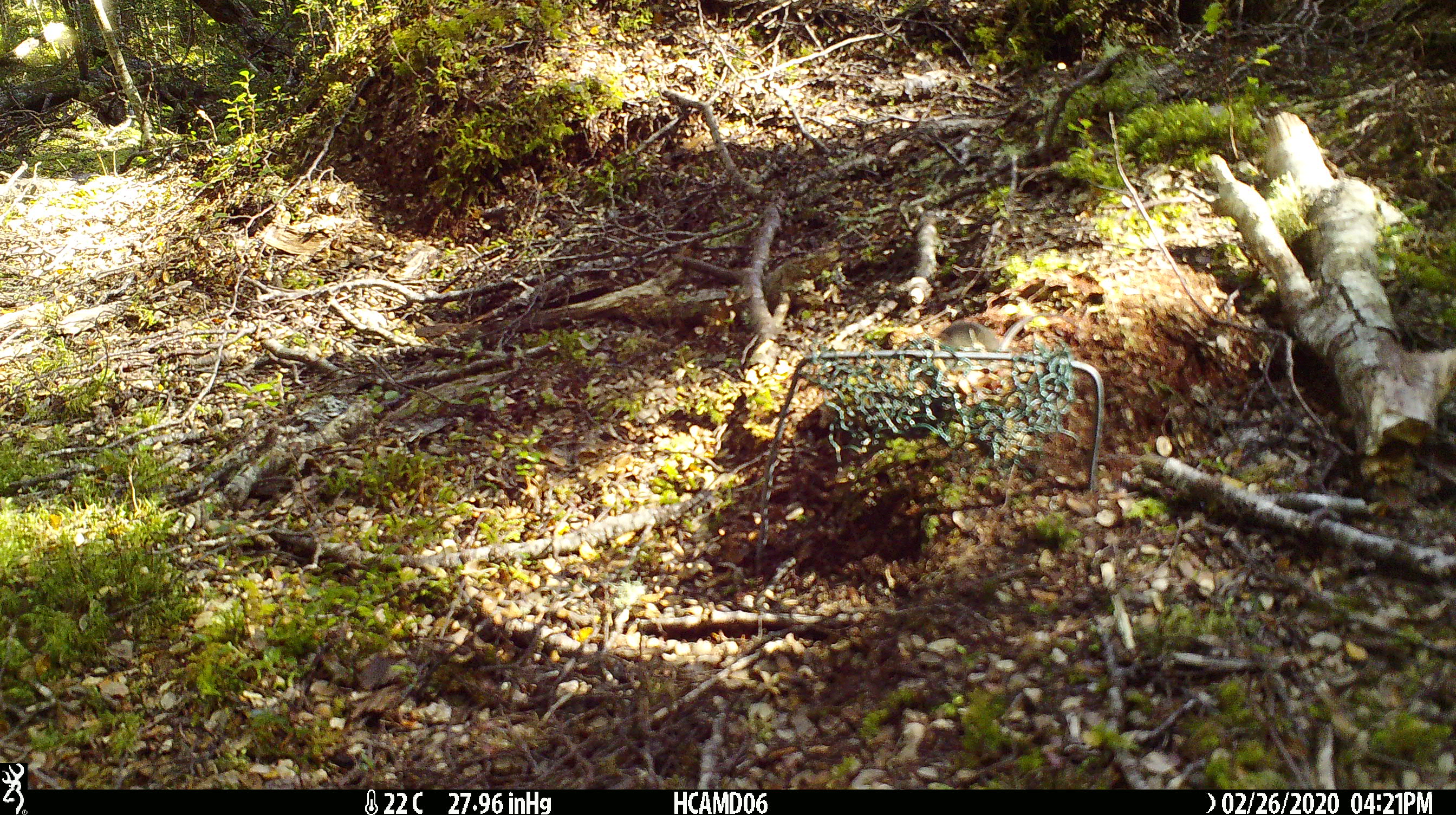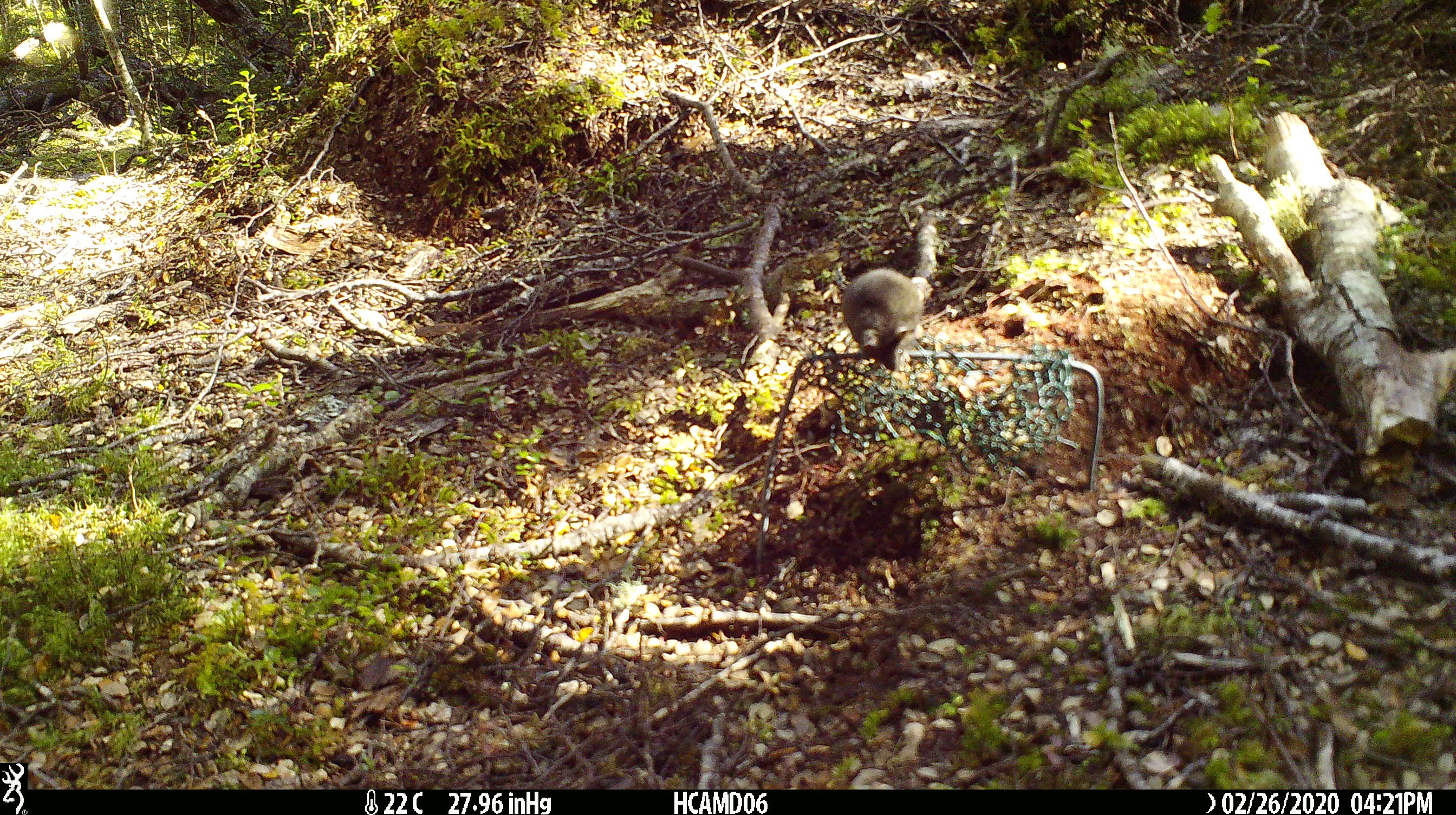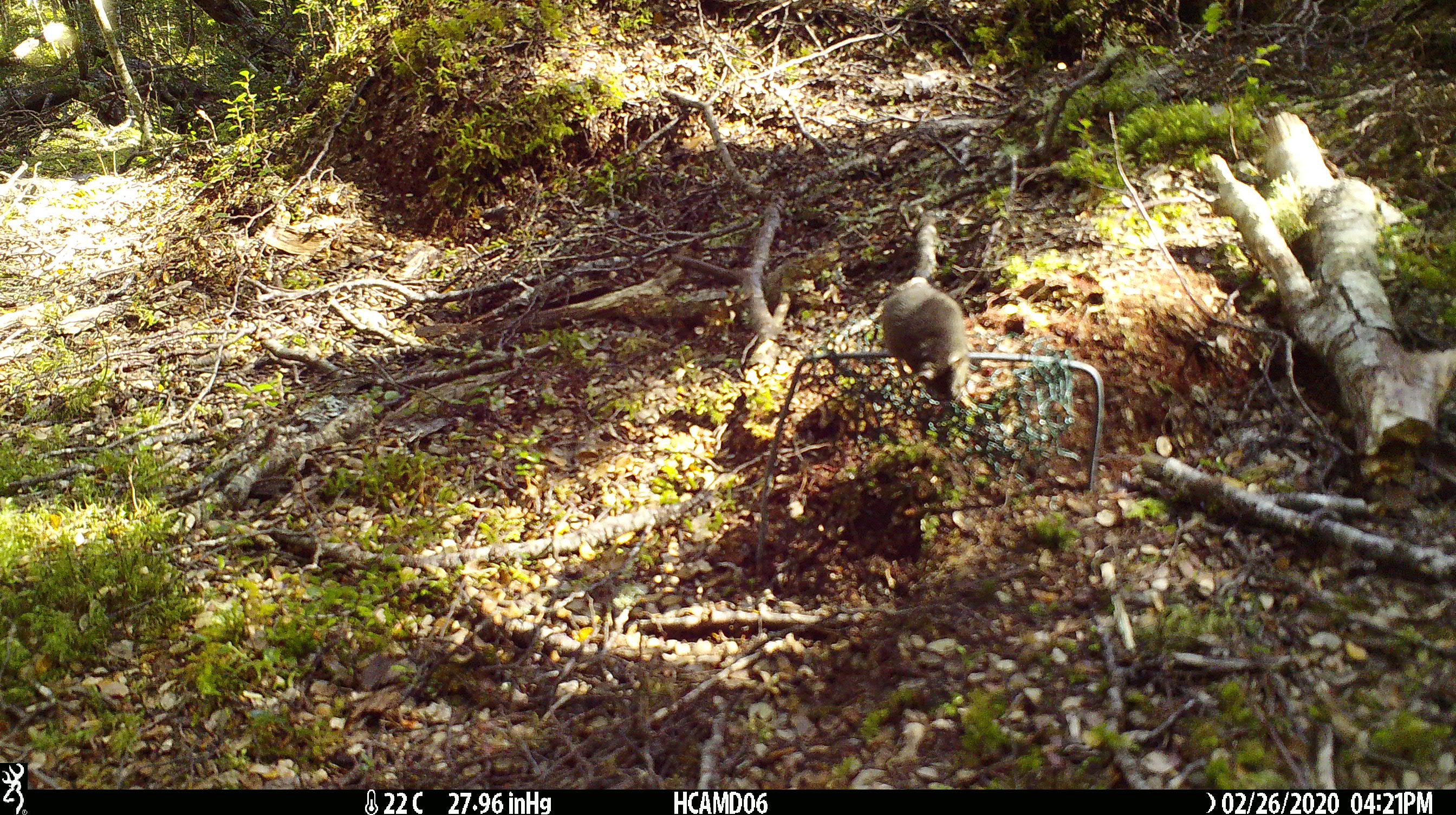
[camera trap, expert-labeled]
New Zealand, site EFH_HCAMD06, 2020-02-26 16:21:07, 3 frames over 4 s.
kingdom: Animalia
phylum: Chordata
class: Mammalia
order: Rodentia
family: Muridae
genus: Mus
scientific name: Mus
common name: mouse